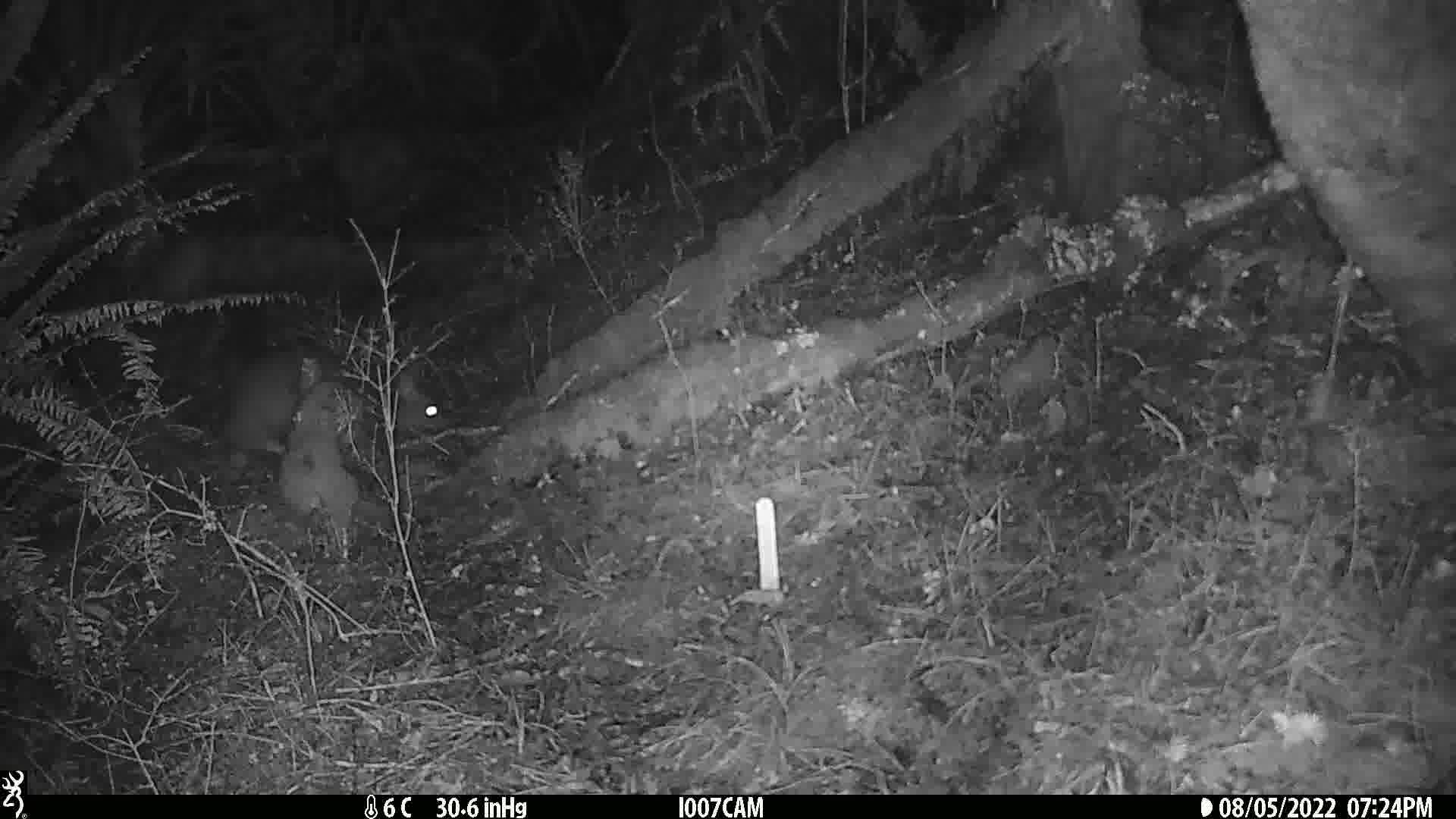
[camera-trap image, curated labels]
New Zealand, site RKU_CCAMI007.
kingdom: Animalia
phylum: Chordata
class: Mammalia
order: Diprotodontia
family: Phalangeridae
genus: Trichosurus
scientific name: Trichosurus vulpecula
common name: common brushtail possum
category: possum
Possum (common brushtail possum) (Trichosurus vulpecula).